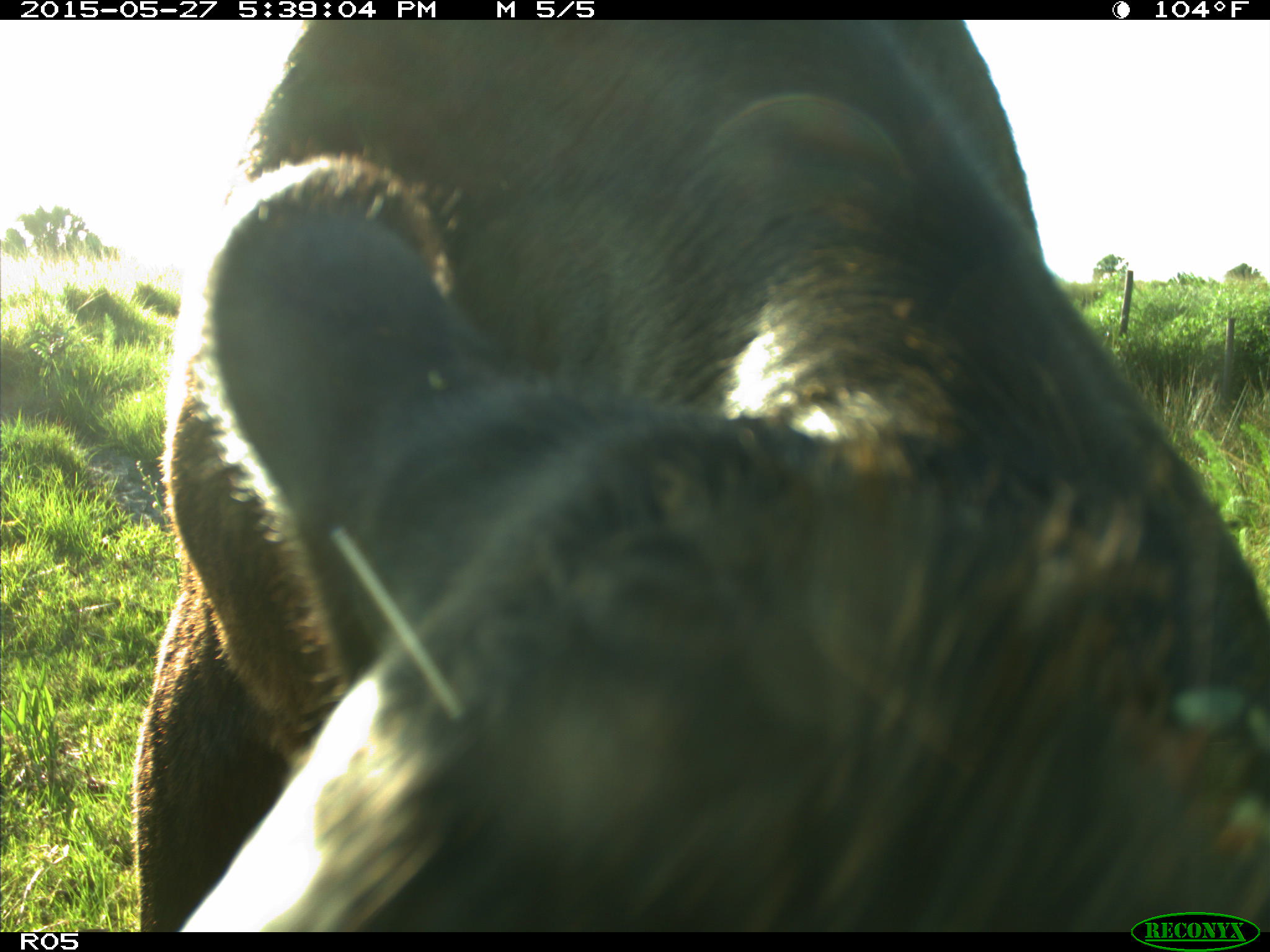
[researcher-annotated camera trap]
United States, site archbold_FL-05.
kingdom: Animalia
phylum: Chordata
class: Mammalia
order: Artiodactyla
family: Bovidae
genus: Bos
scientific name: Bos taurus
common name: domestic cow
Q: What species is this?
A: Bos taurus (domestic cow).